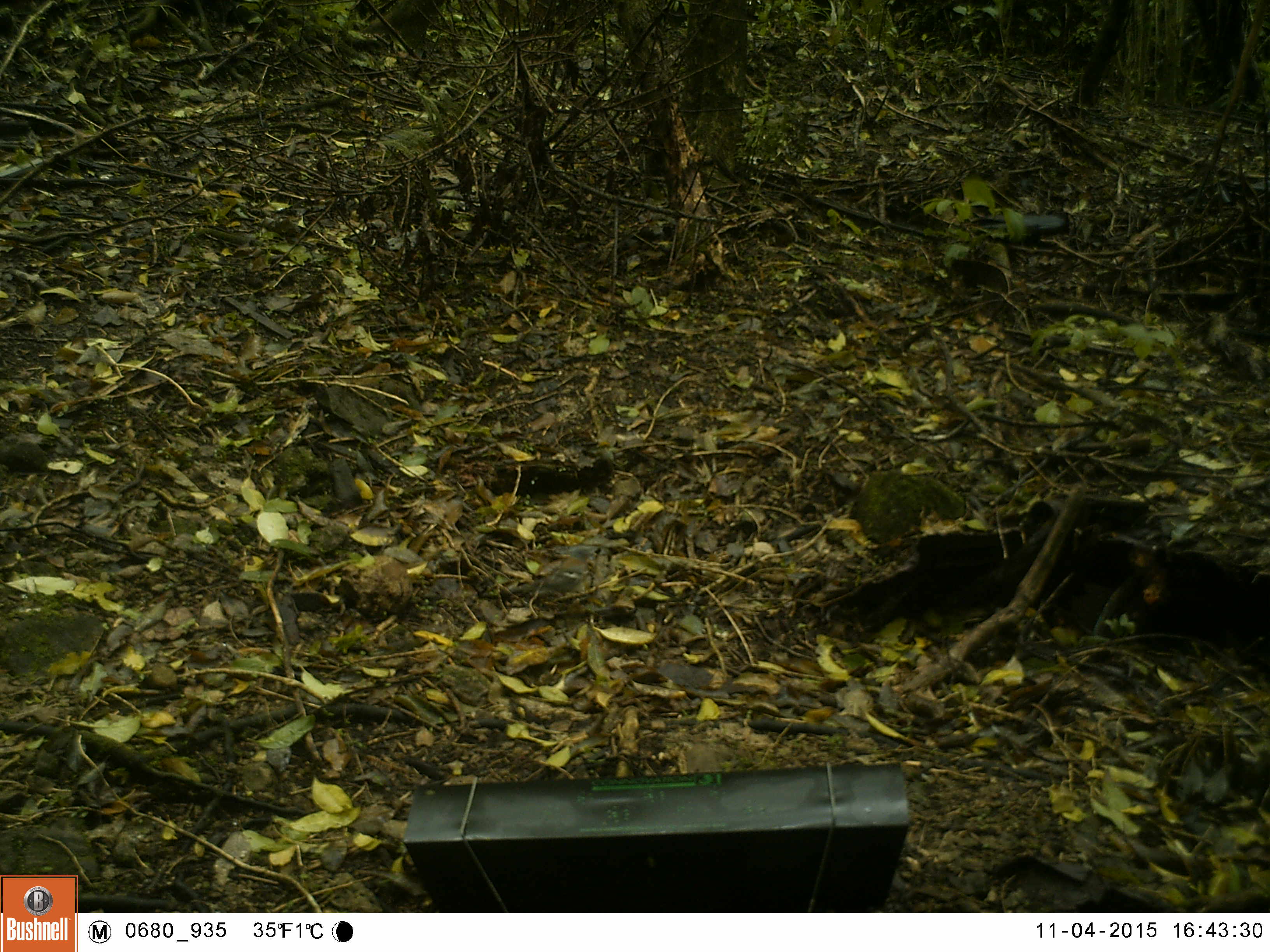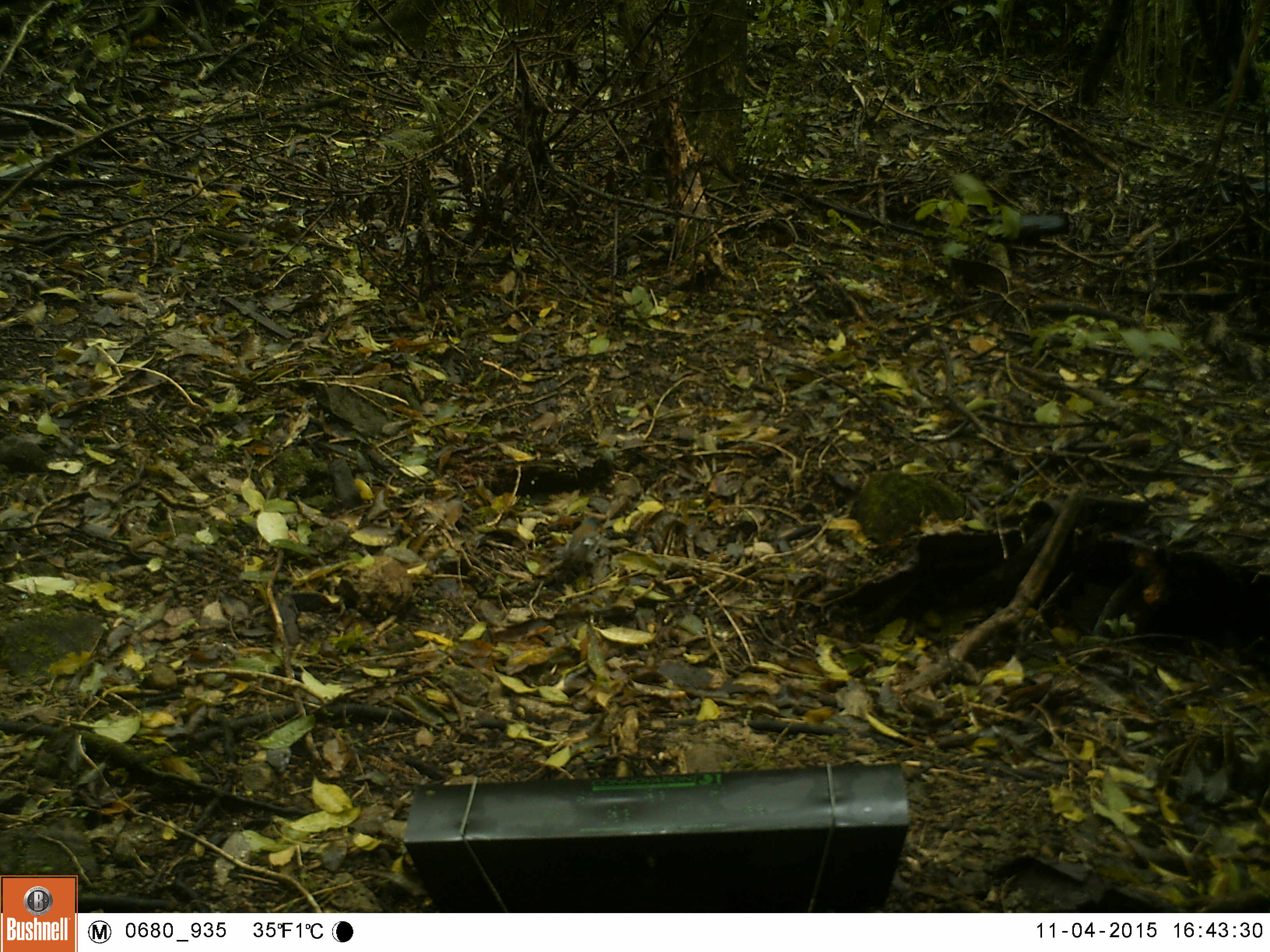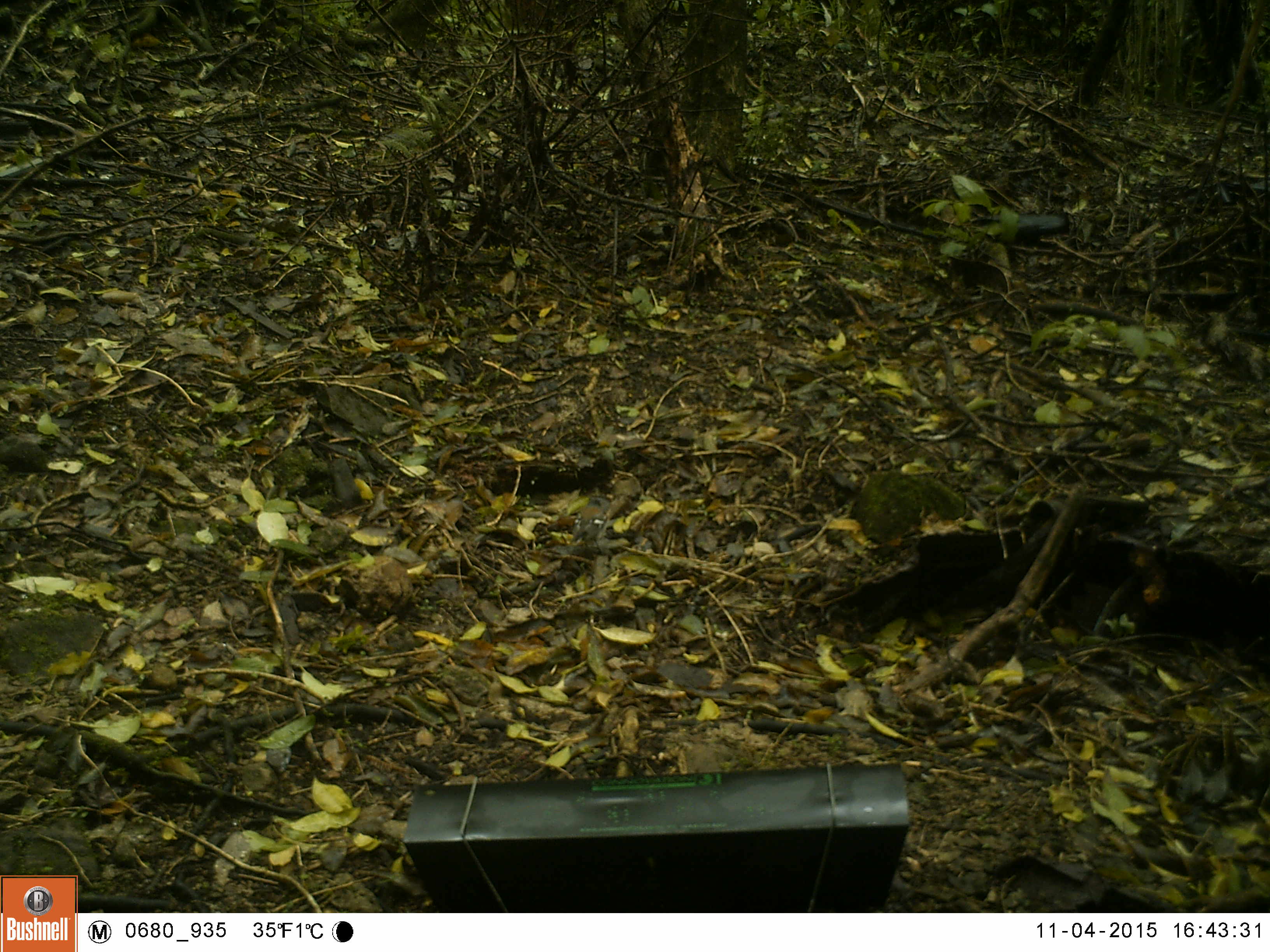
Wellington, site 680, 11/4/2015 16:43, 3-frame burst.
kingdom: Animalia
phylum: Chordata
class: Aves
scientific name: Aves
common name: bird